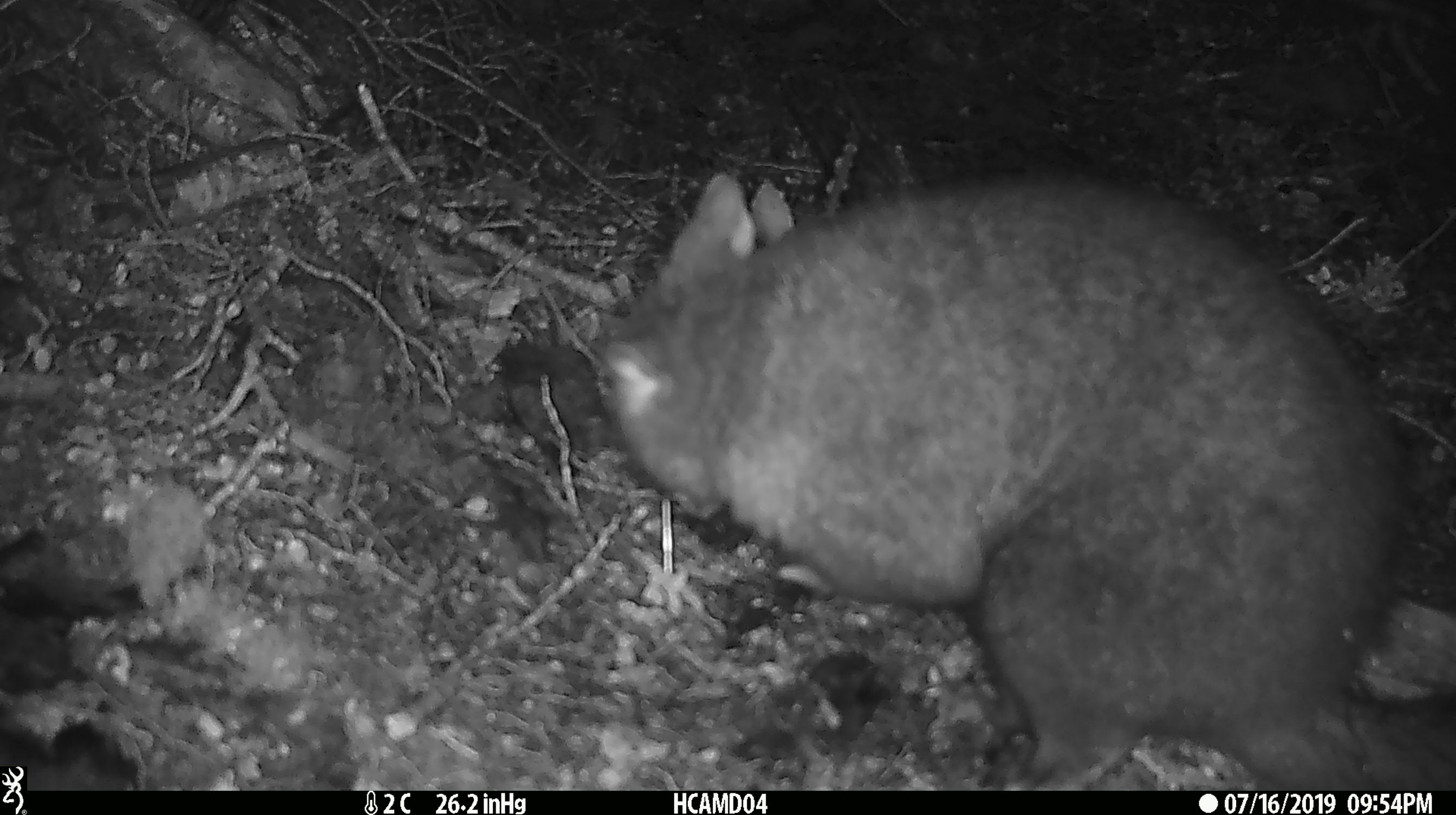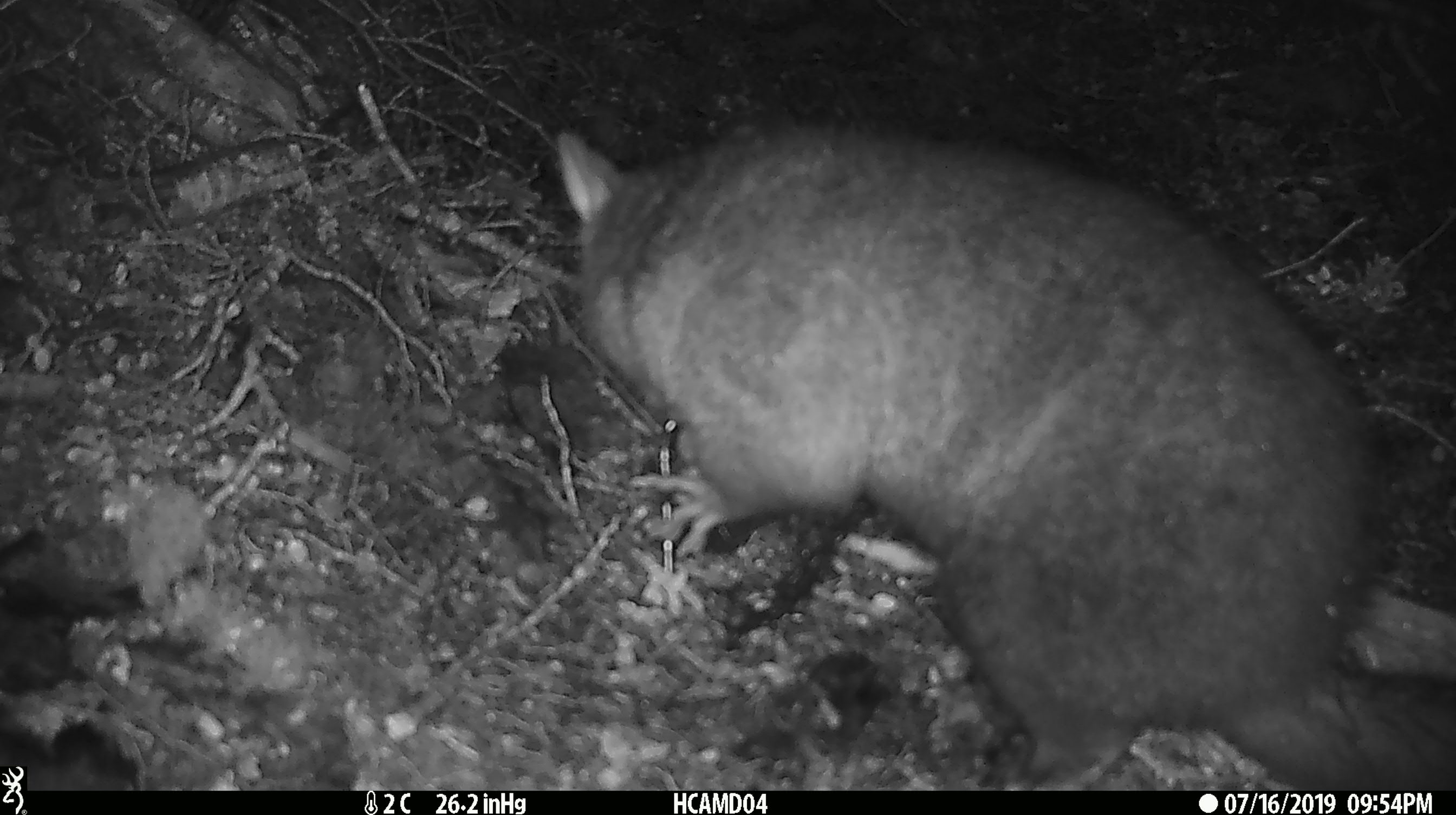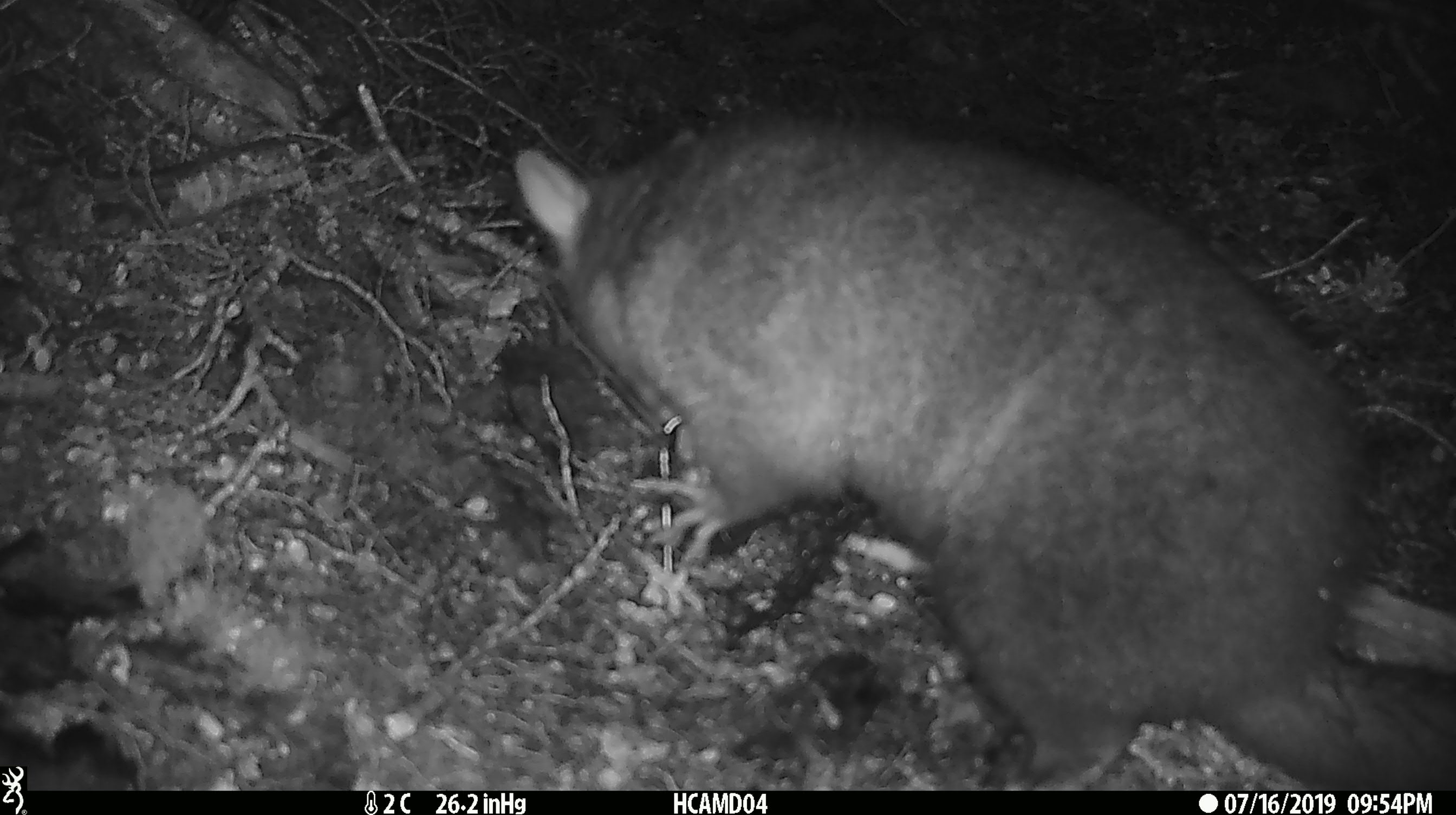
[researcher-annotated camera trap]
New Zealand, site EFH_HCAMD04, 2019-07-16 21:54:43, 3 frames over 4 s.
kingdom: Animalia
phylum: Chordata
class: Mammalia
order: Diprotodontia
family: Phalangeridae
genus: Trichosurus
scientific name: Trichosurus vulpecula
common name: common brushtail possum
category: possum